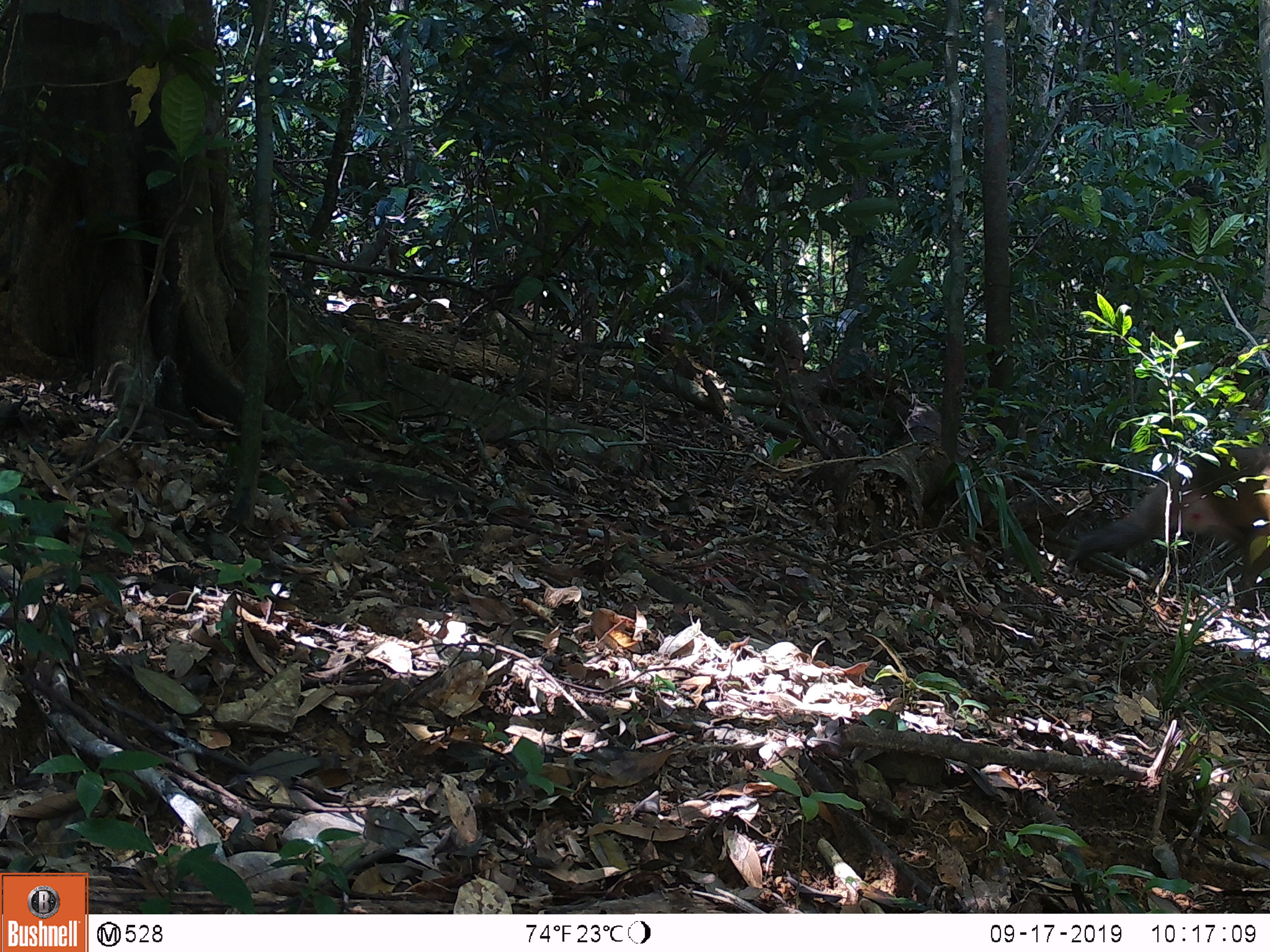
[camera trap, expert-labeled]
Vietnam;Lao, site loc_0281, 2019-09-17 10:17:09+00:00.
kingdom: Animalia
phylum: Chordata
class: Mammalia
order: Primates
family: Cercopithecidae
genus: Macaca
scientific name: Macaca nemestrina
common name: pig-tailed macaque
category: pig tailed macaque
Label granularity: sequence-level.